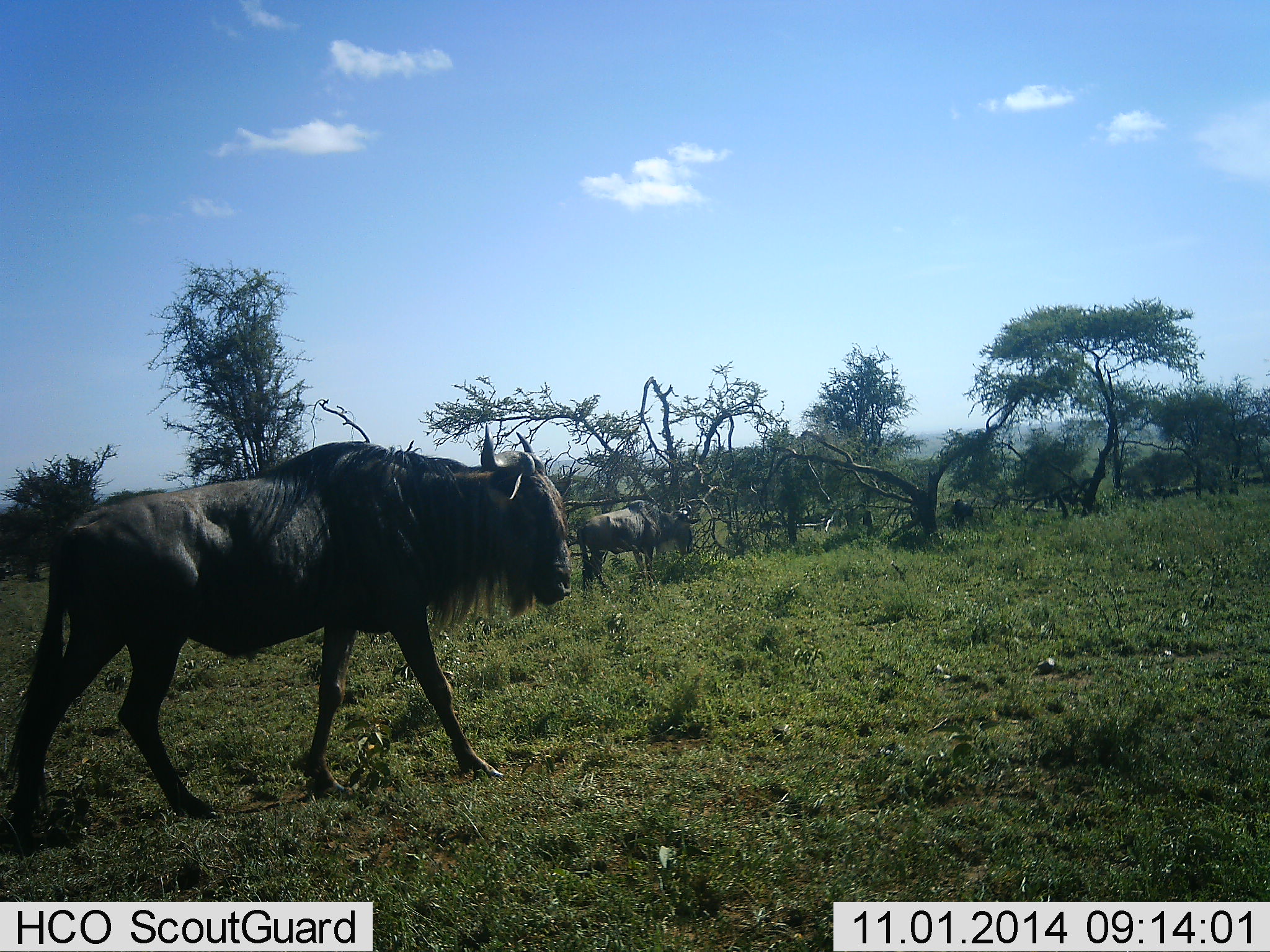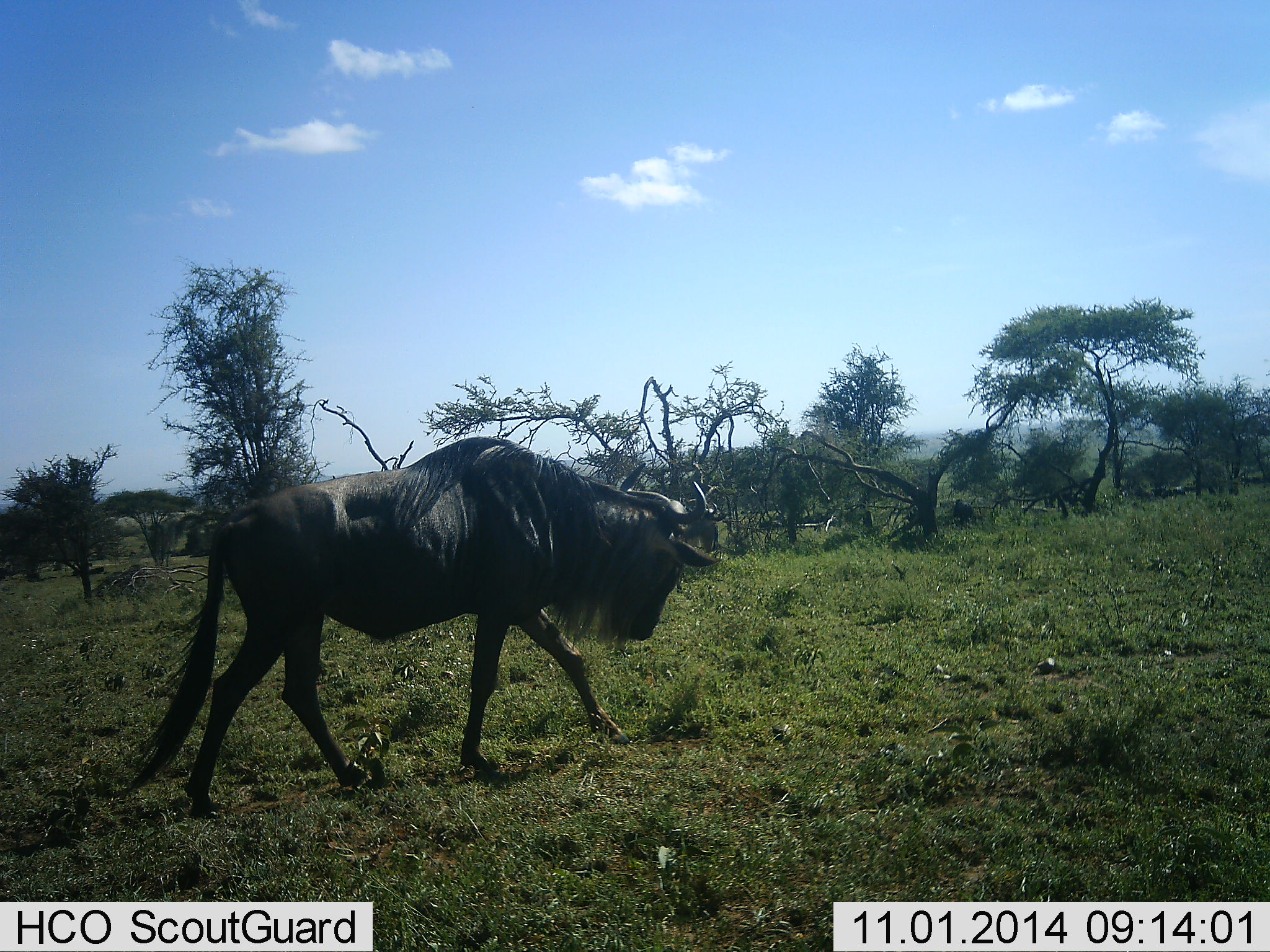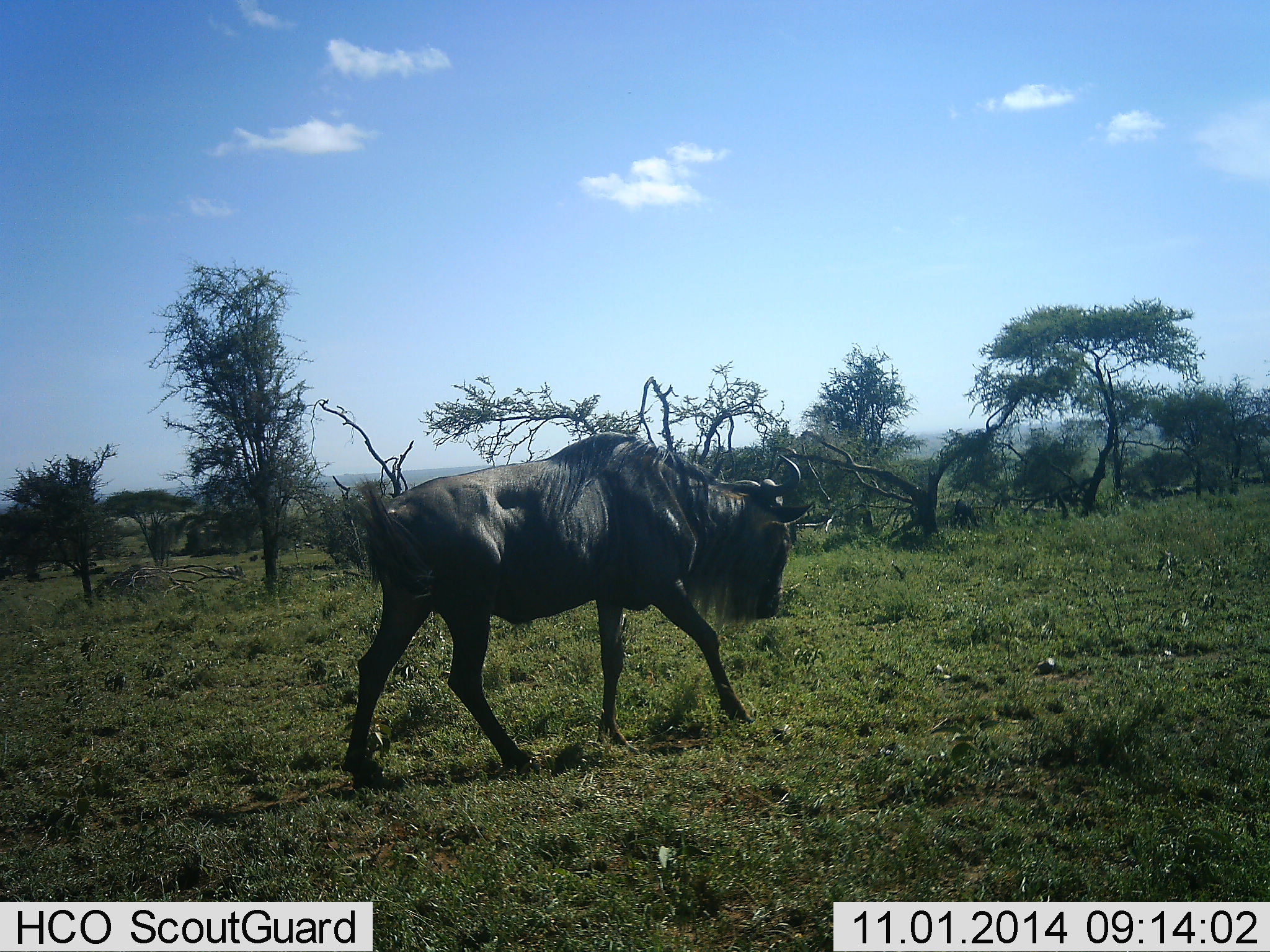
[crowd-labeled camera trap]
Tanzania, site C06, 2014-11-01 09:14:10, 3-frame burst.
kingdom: Animalia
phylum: Chordata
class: Mammalia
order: Artiodactyla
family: Bovidae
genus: Connochaetes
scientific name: Connochaetes taurinus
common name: blue wildebeest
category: wildebeest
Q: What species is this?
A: Wildebeest (blue wildebeest) (Connochaetes taurinus).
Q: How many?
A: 2.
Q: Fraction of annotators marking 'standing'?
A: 40%.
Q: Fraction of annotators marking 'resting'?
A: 0%.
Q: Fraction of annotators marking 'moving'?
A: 100%.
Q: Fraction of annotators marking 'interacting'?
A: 0%.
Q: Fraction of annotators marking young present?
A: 0%.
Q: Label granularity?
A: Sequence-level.